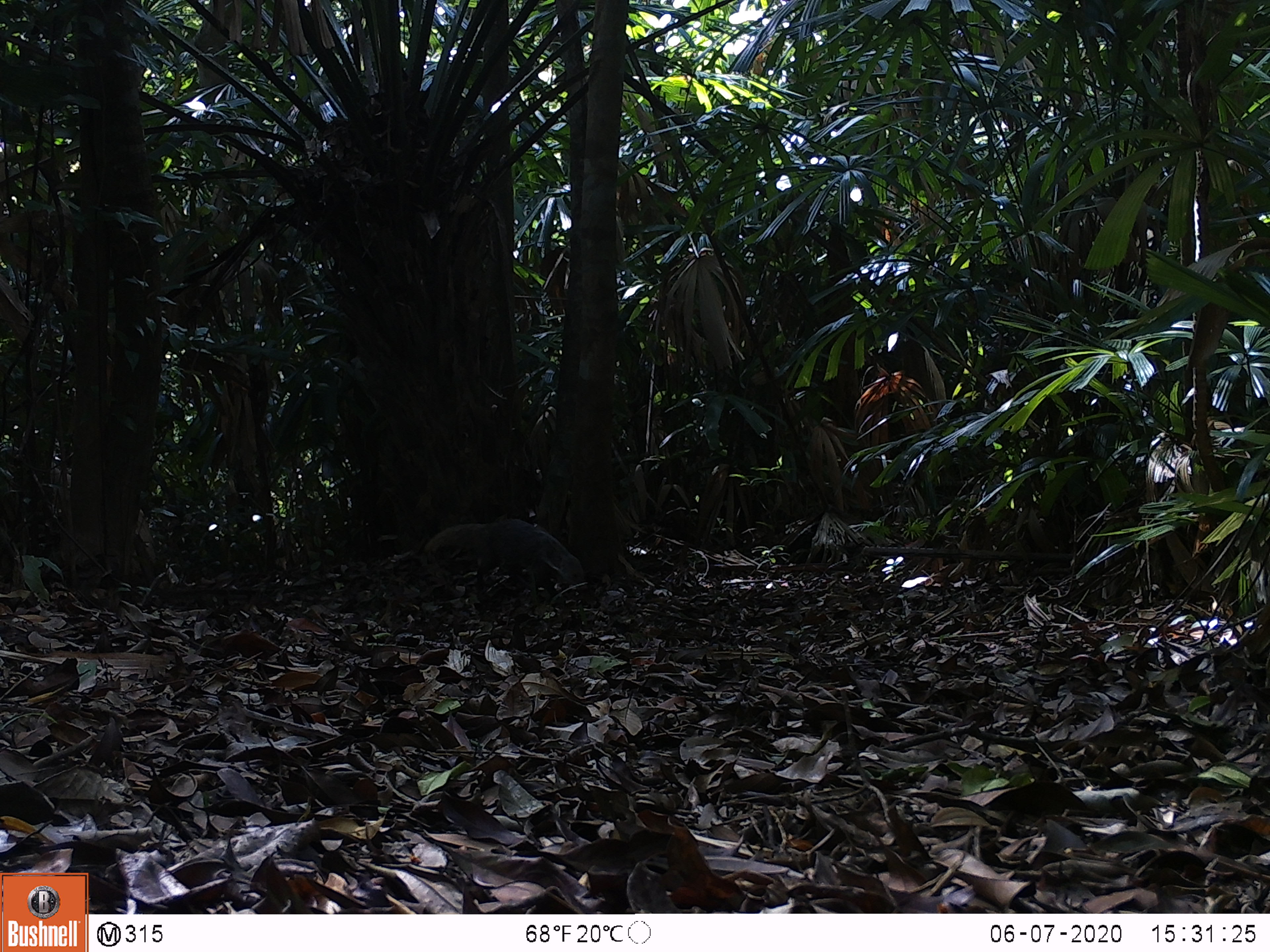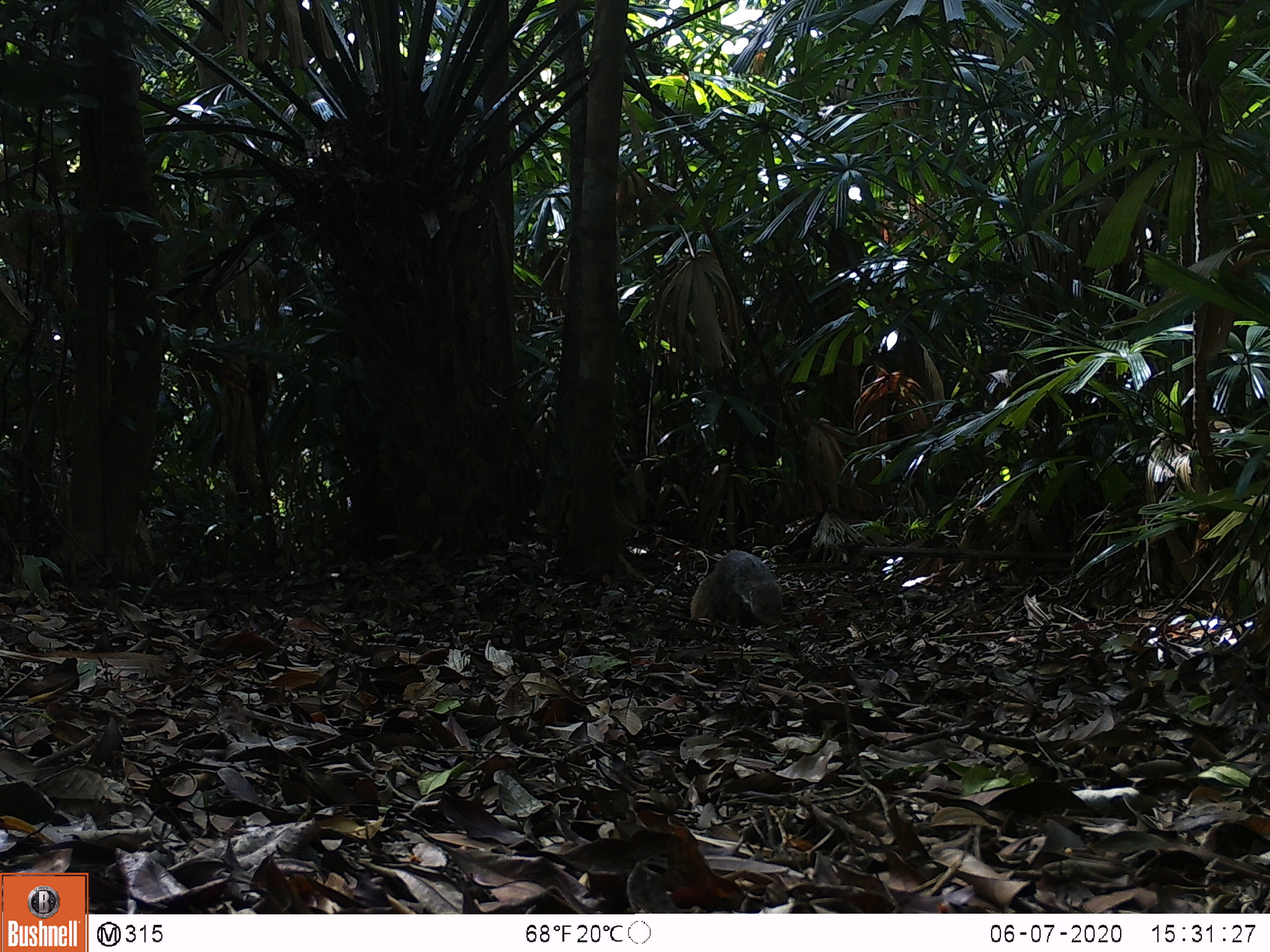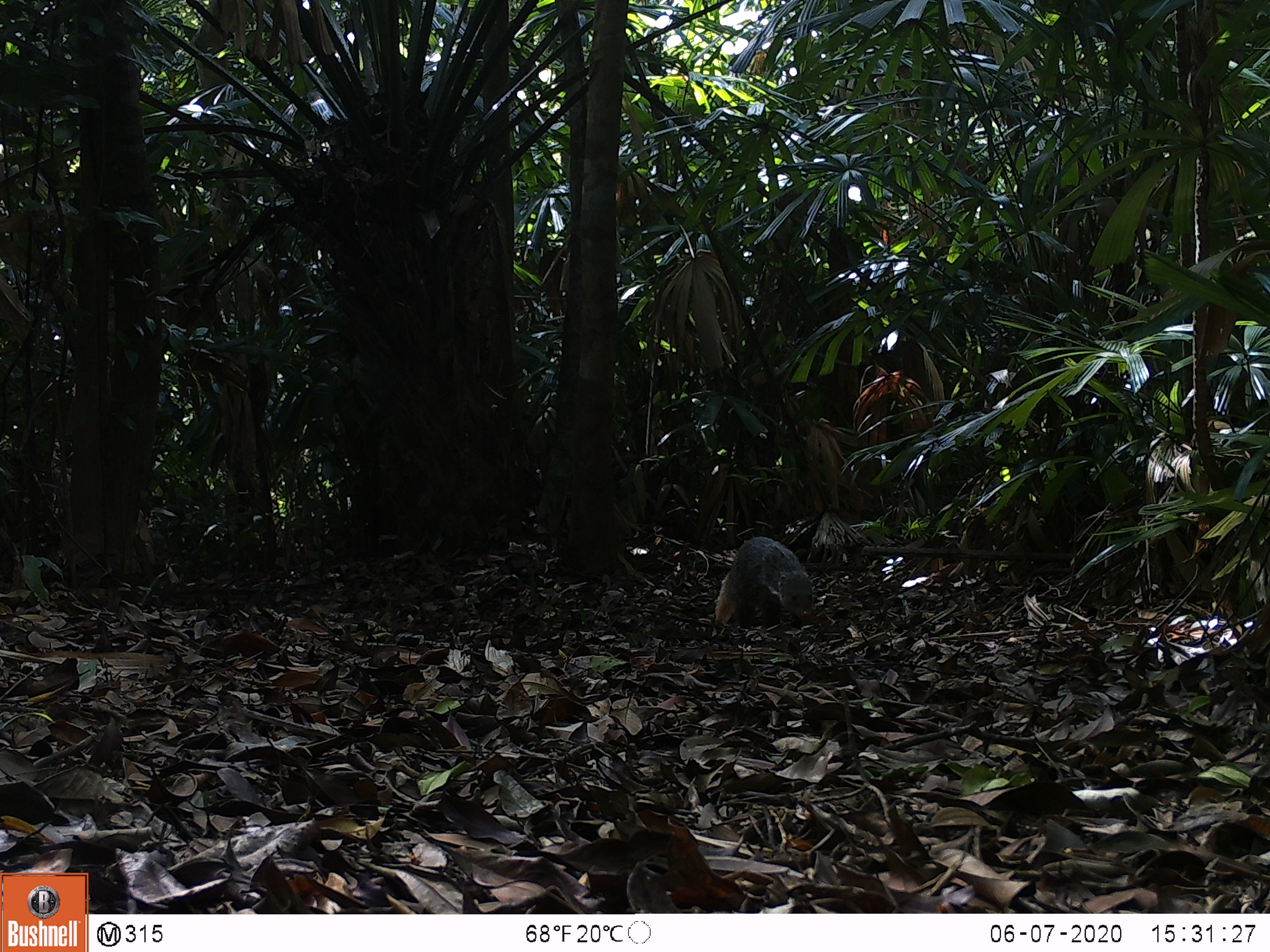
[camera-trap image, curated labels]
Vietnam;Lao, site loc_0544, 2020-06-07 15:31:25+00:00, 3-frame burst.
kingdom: Animalia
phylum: Chordata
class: Mammalia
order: Carnivora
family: Herpestidae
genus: Urva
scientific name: Urva urva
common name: crab-eating mongoose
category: crab eating mongoose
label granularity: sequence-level